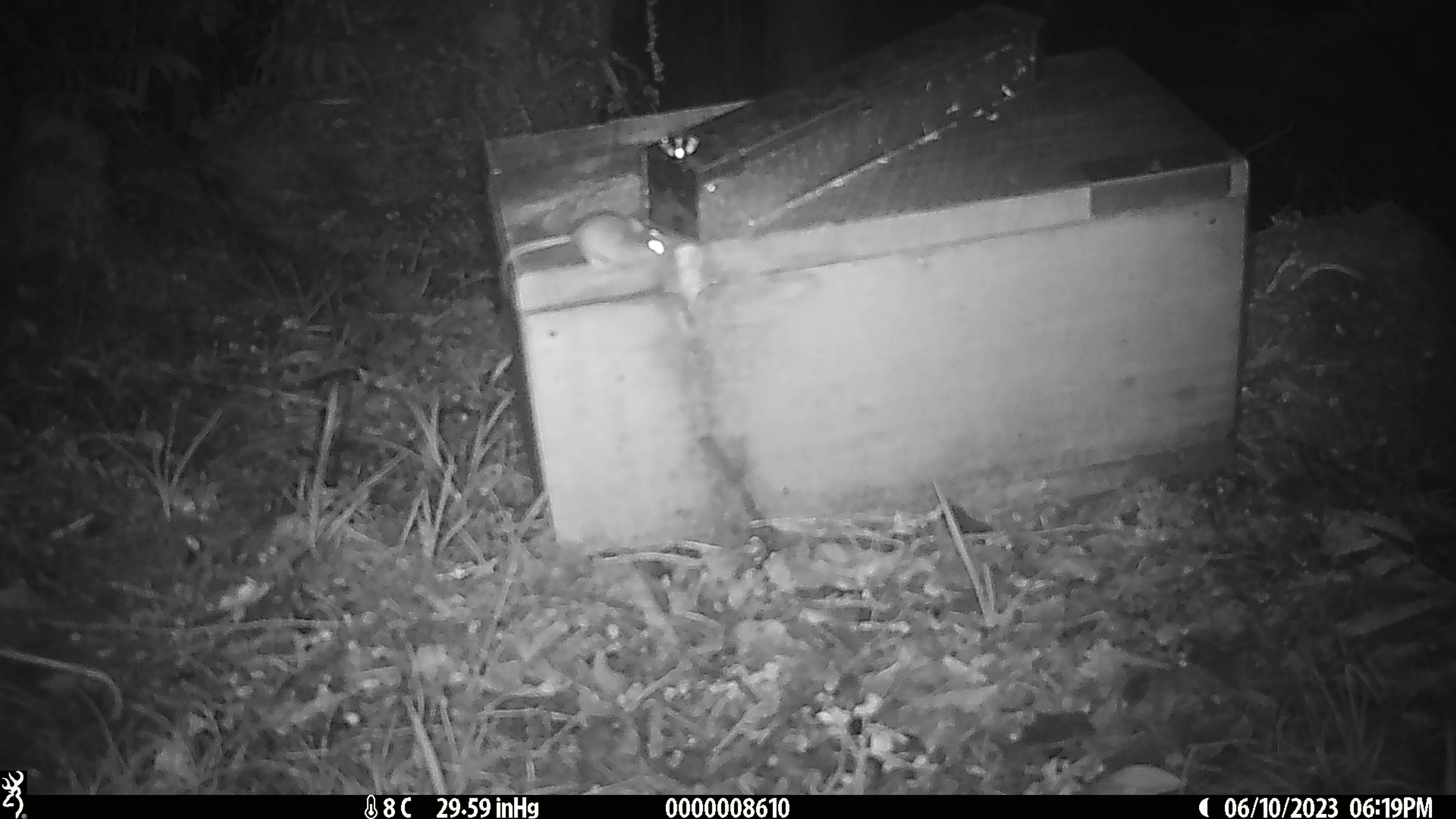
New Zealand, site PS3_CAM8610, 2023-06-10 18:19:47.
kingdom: Animalia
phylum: Chordata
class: Mammalia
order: Rodentia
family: Muridae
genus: Mus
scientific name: Mus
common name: mouse